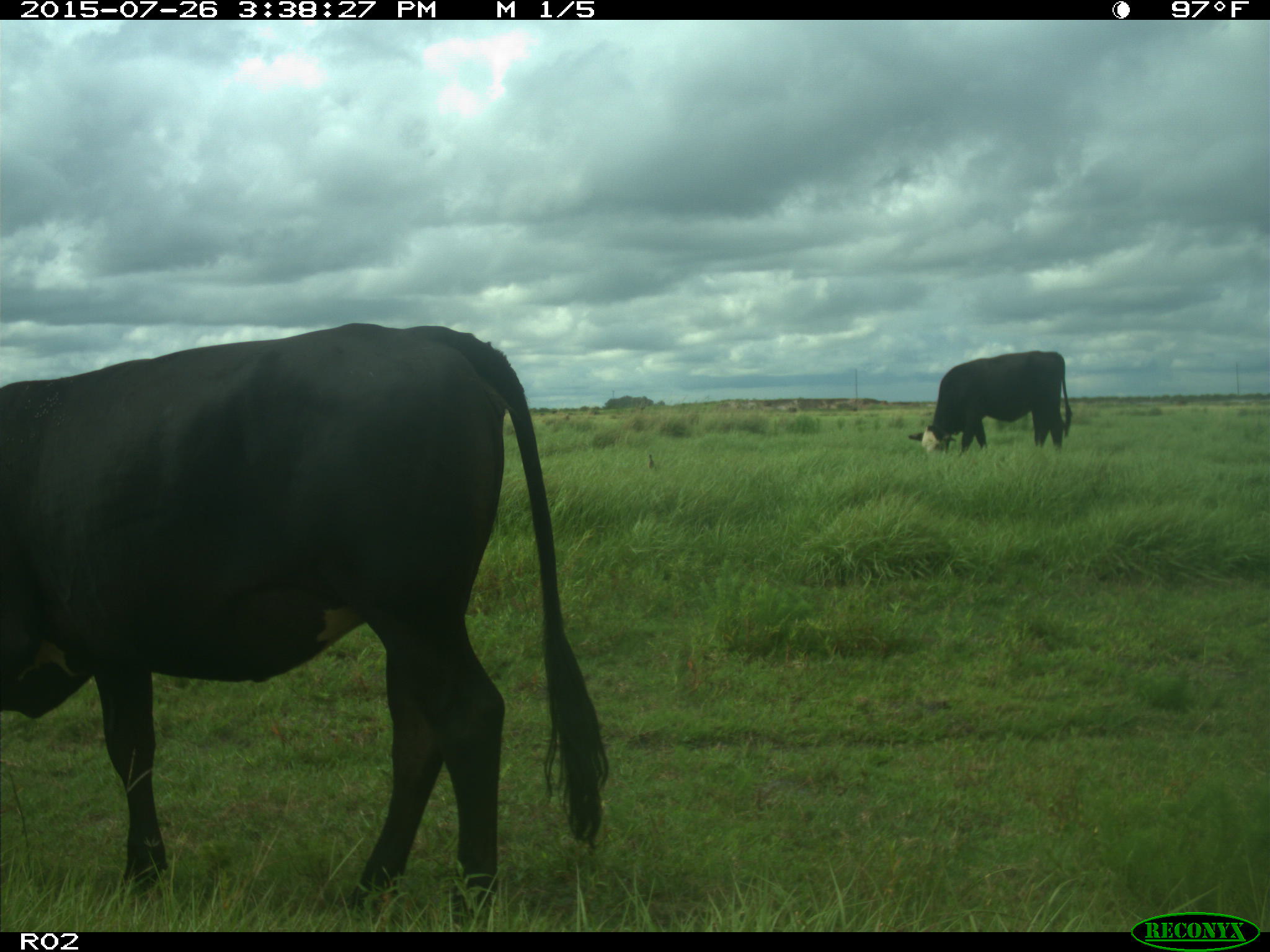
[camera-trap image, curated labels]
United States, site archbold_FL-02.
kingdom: Animalia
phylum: Chordata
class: Mammalia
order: Artiodactyla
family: Bovidae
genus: Bos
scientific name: Bos taurus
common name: domestic cow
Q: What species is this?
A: Bos taurus (domestic cow).